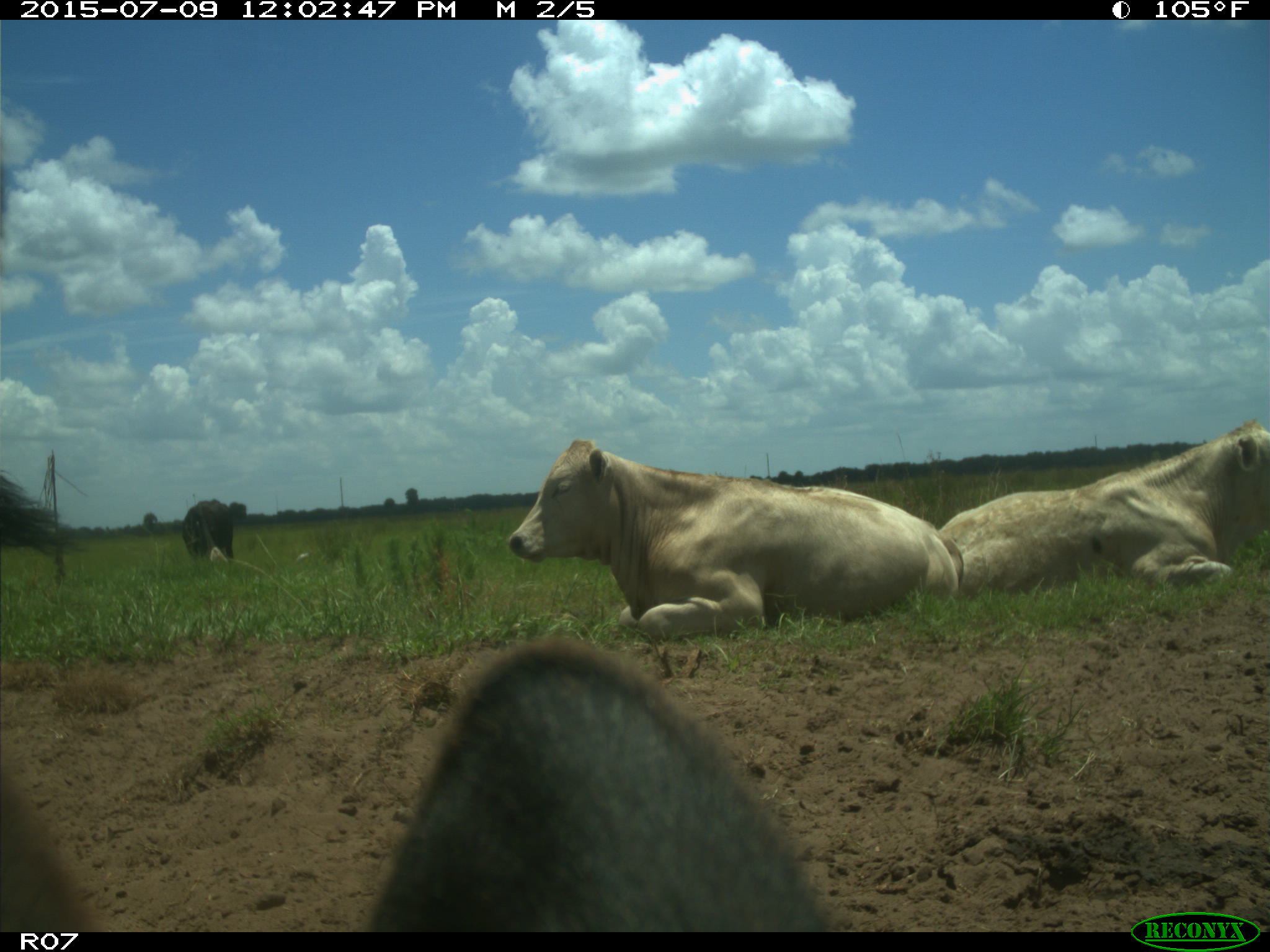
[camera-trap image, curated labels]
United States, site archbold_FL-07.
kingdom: Animalia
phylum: Chordata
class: Mammalia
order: Artiodactyla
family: Bovidae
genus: Bos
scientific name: Bos taurus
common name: domestic cow